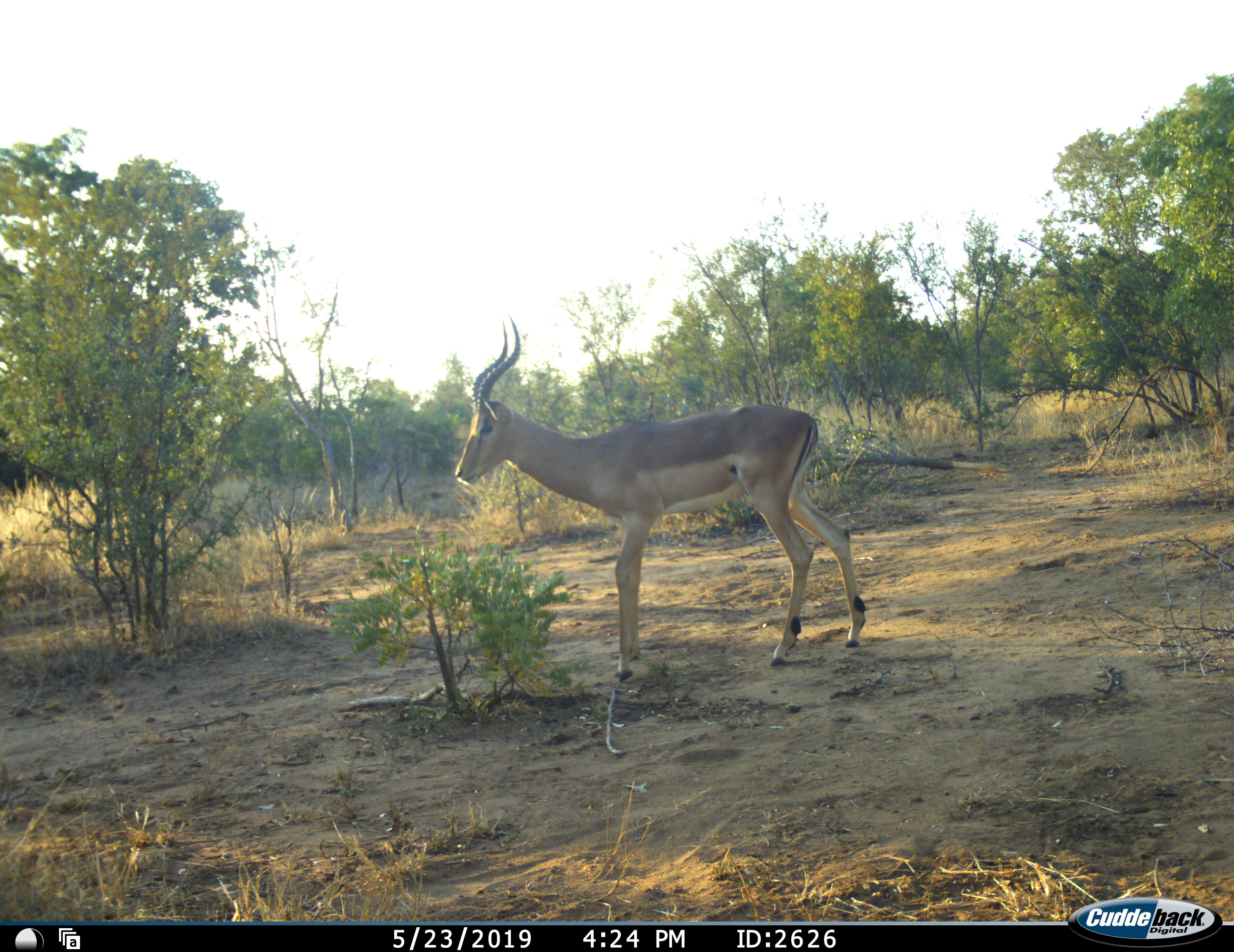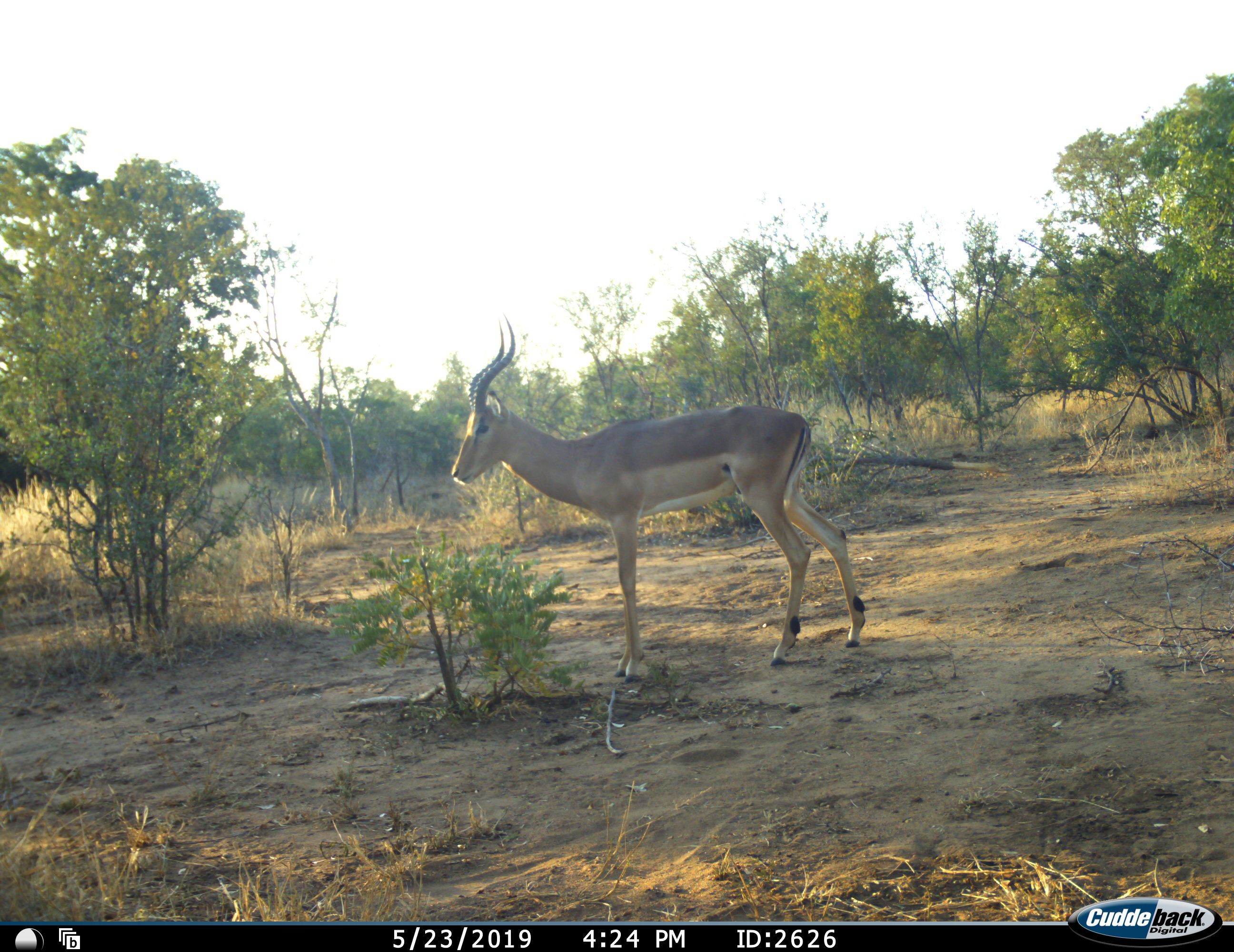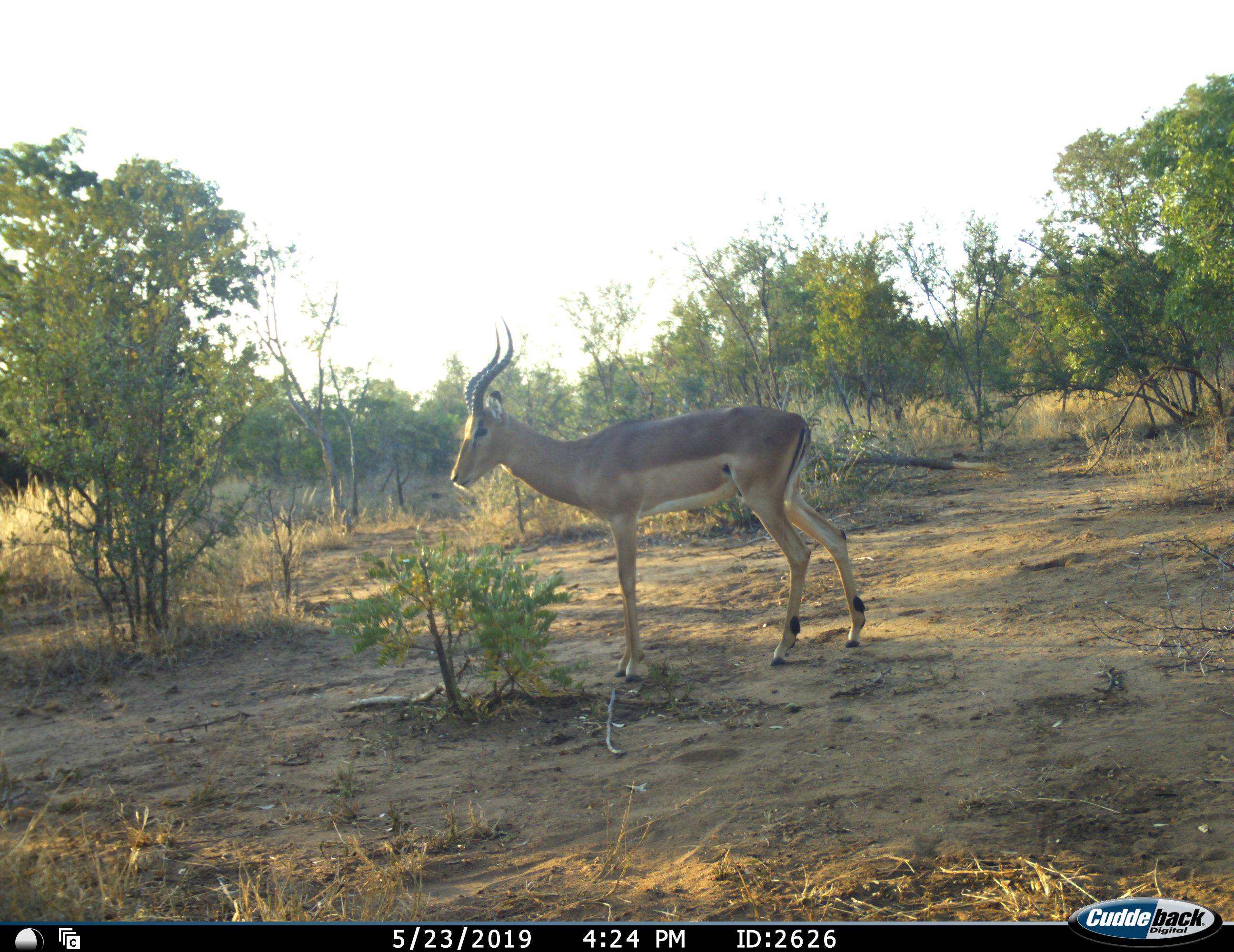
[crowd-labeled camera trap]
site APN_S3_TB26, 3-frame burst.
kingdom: Animalia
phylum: Chordata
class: Mammalia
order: Artiodactyla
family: Bovidae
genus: Aepyceros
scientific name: Aepyceros melampus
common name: impala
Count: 1.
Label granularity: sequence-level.